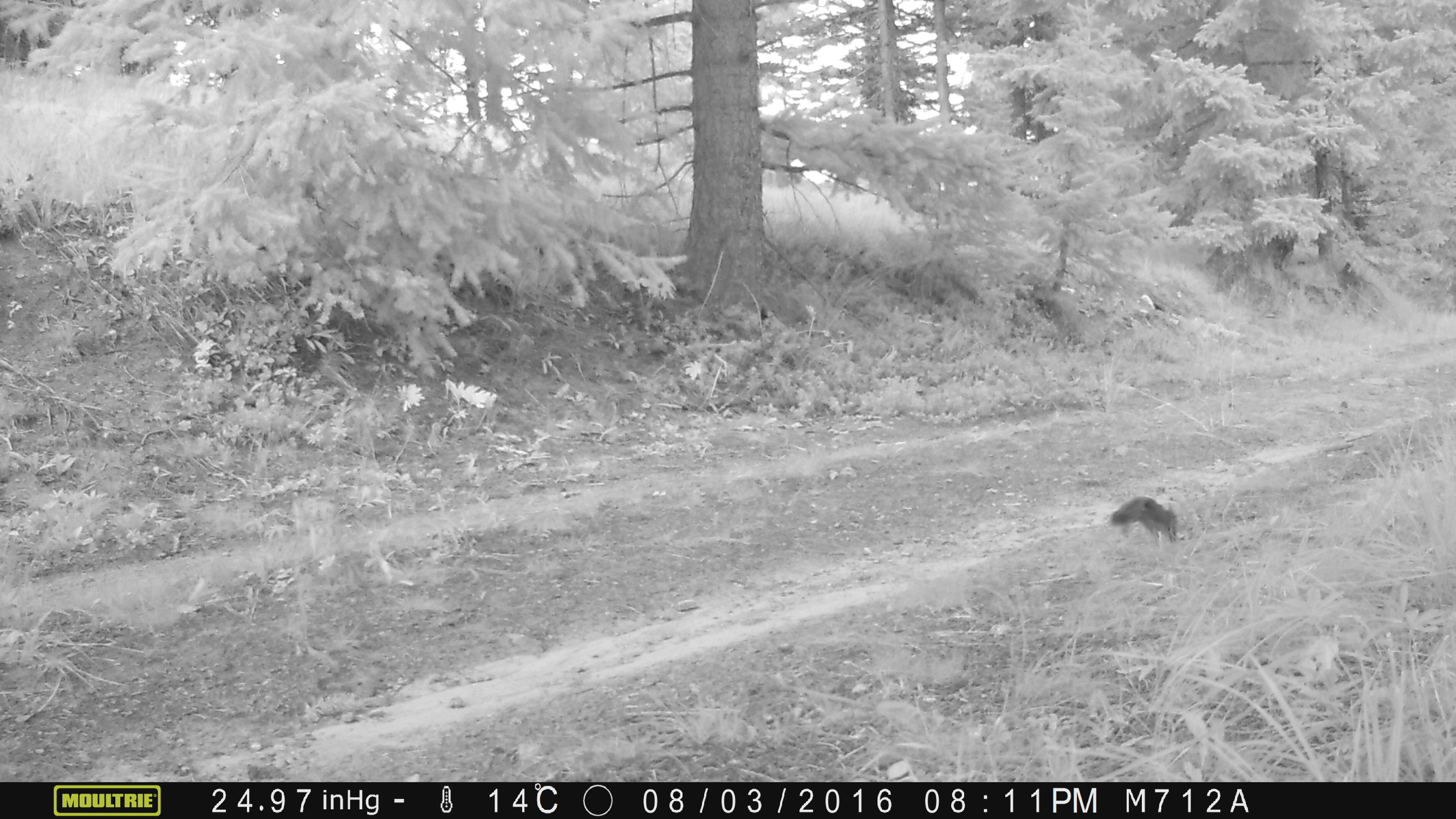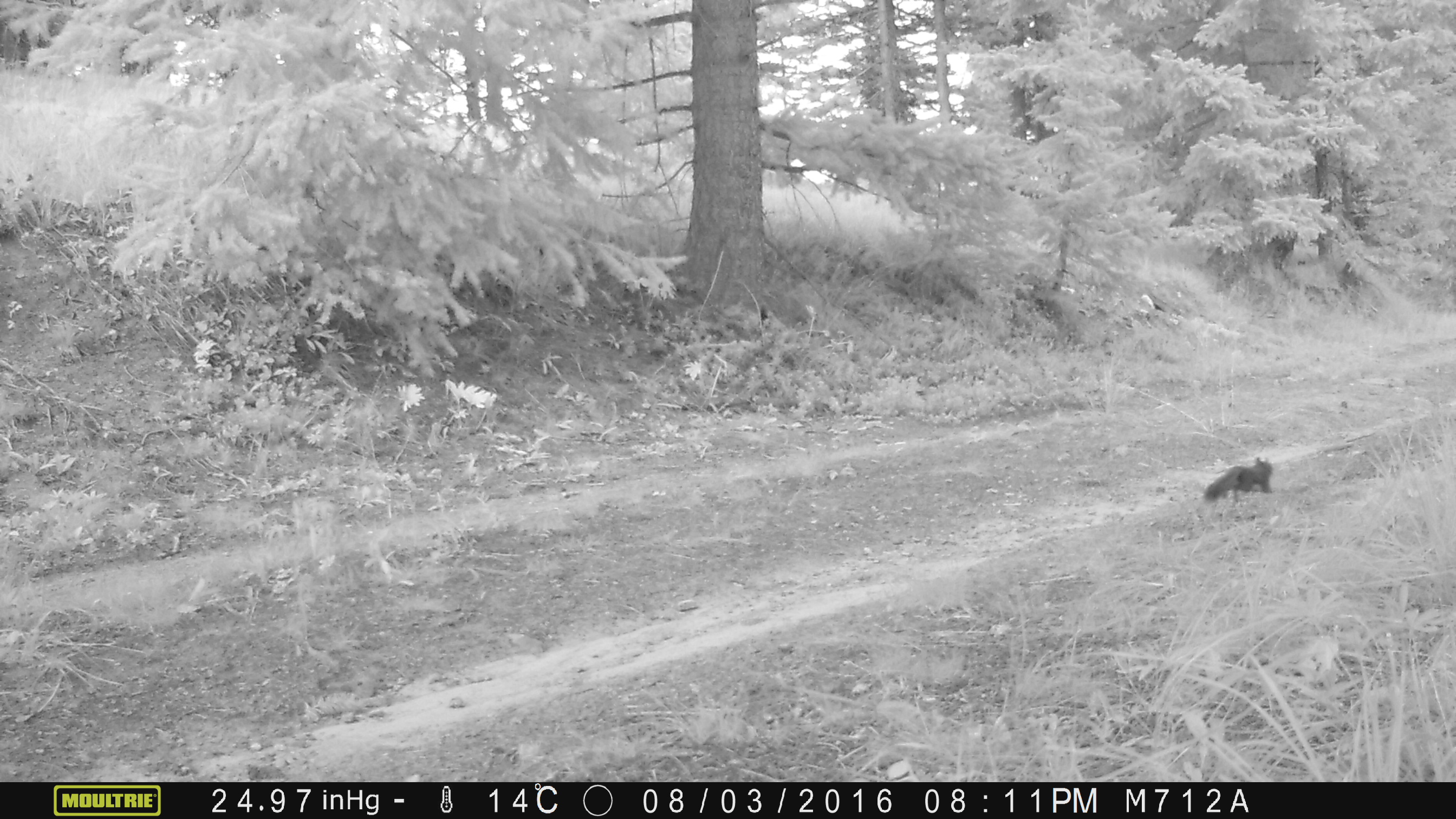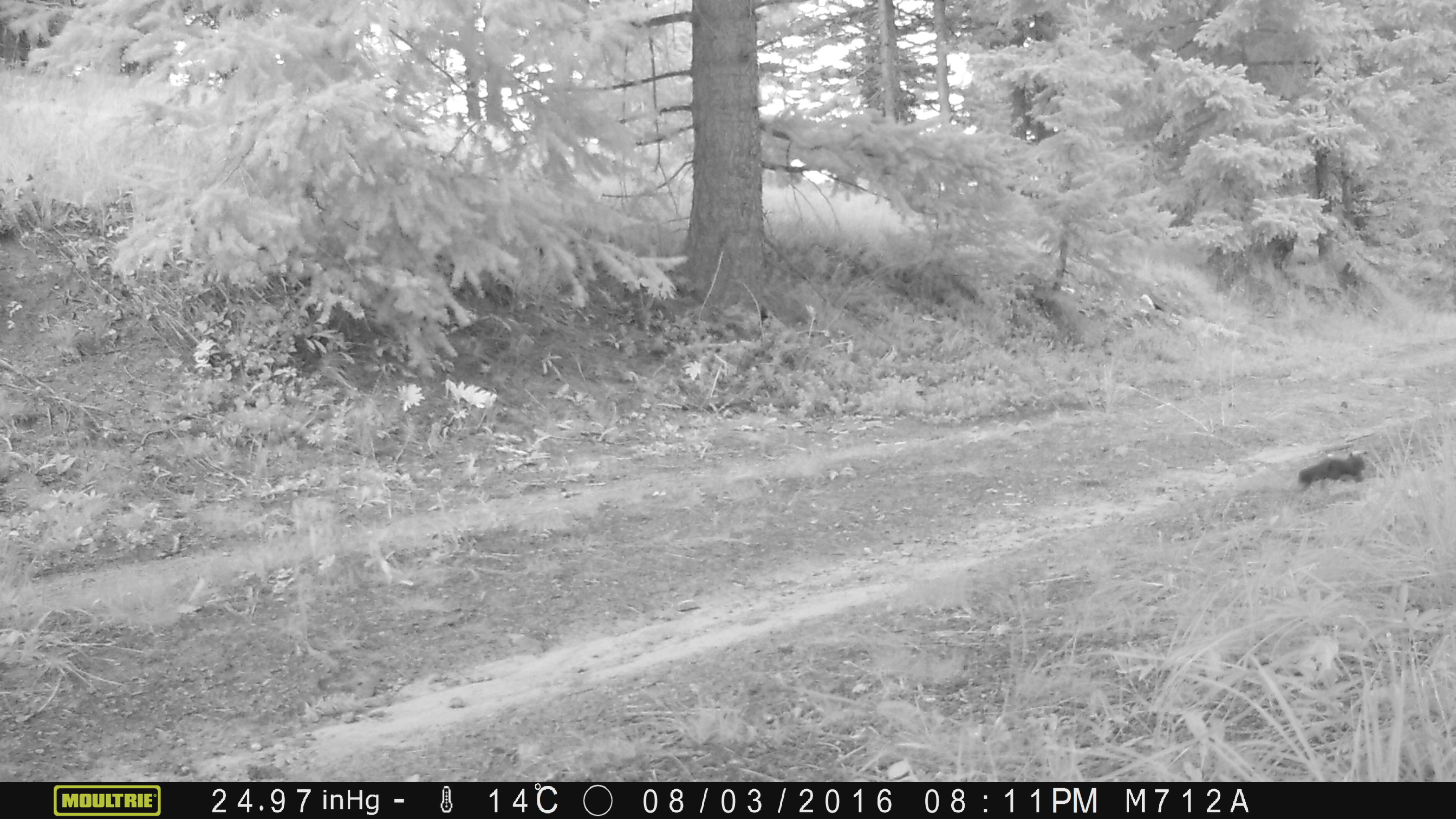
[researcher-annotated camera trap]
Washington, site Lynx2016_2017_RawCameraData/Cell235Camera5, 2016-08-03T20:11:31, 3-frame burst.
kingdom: Animalia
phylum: Chordata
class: Mammalia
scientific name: Mammalia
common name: small mammal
Small mammal (Mammalia). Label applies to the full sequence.